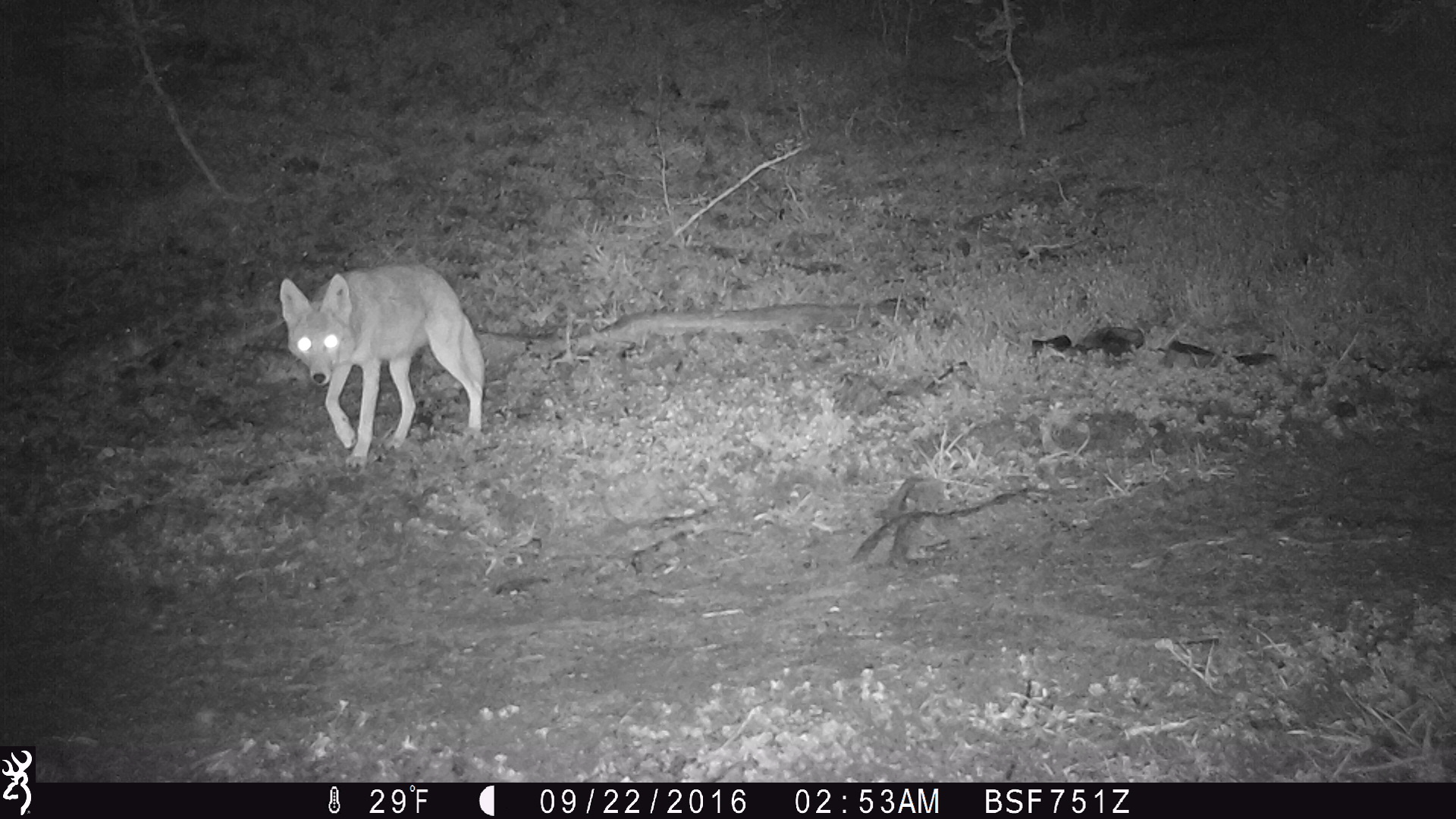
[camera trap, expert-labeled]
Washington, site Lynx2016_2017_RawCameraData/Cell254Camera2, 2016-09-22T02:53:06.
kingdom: Animalia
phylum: Chordata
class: Mammalia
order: Carnivora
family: Canidae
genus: Canis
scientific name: Canis latrans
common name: coyote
Canis latrans (coyote). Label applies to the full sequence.